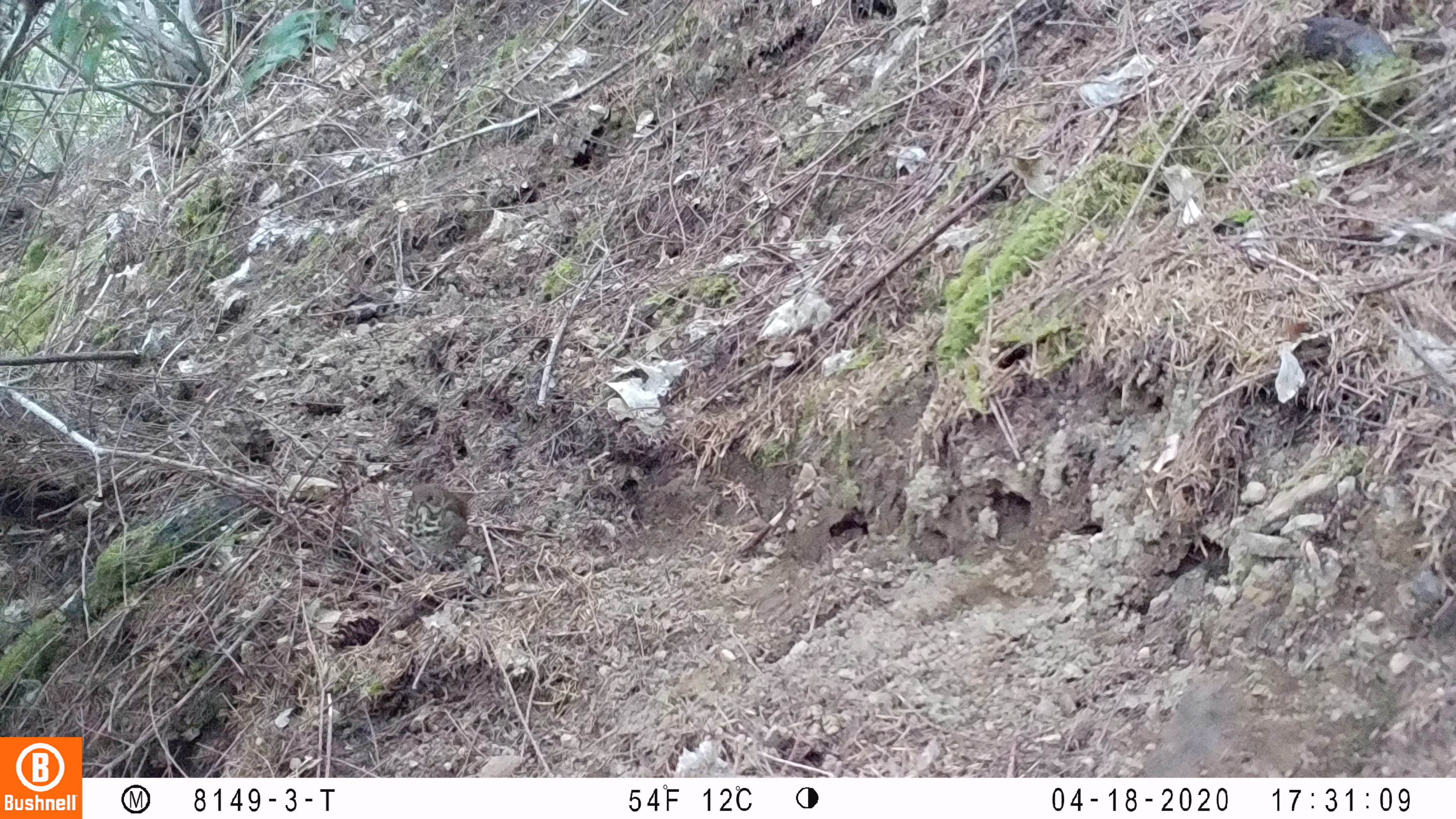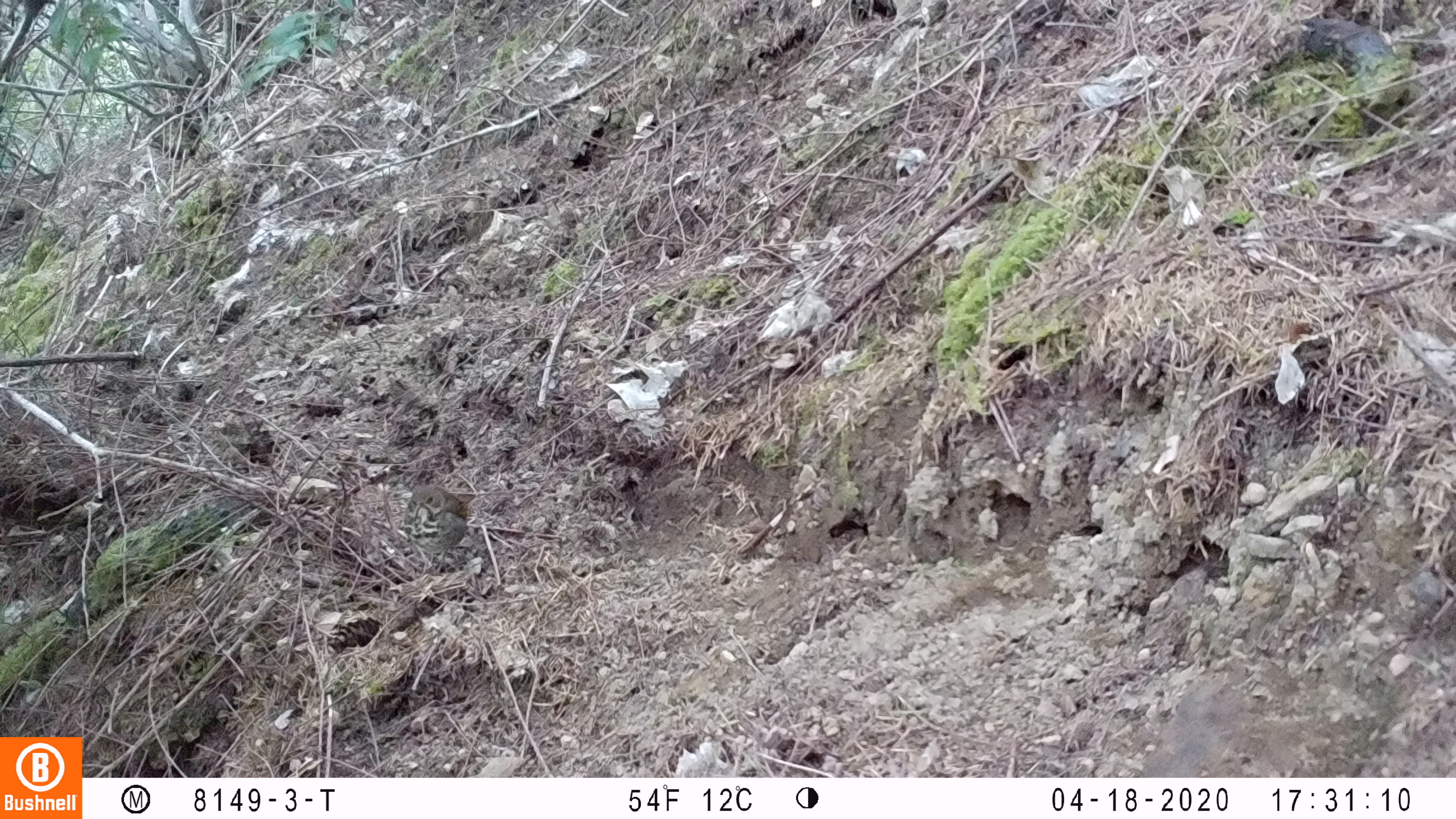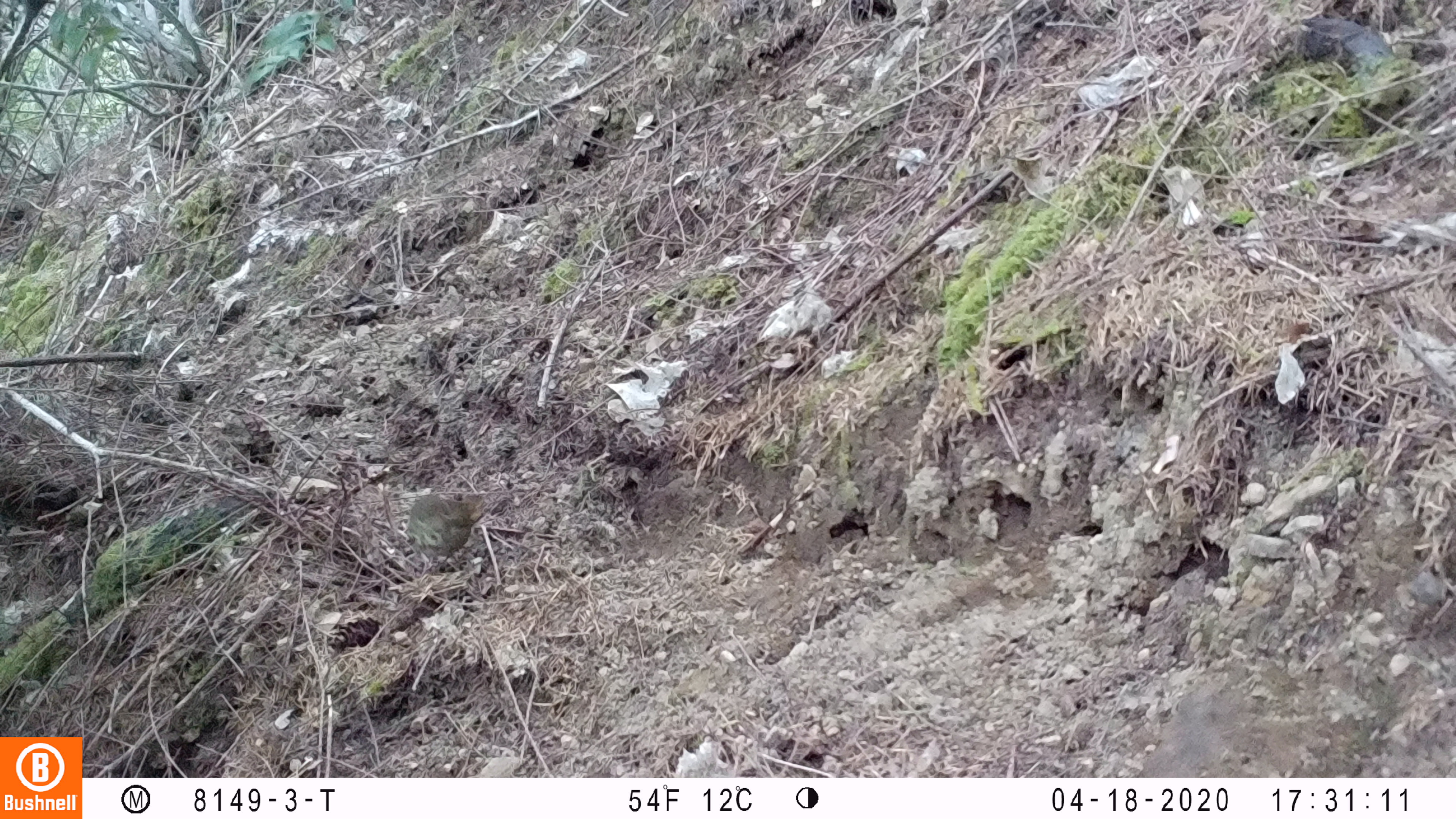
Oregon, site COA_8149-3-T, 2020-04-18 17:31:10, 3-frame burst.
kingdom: Animalia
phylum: Chordata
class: Aves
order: Passeriformes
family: Turdidae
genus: Catharus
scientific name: Catharus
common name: brown thrushes and nightingale-thrushes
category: catharus species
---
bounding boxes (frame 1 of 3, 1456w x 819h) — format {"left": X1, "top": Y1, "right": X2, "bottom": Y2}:
catharus species: {"left": 392, "top": 478, "right": 489, "bottom": 585}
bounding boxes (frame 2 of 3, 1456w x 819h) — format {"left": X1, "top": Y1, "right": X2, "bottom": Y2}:
catharus species: {"left": 391, "top": 478, "right": 483, "bottom": 584}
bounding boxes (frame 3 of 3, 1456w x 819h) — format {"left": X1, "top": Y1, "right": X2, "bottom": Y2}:
catharus species: {"left": 396, "top": 484, "right": 498, "bottom": 583}